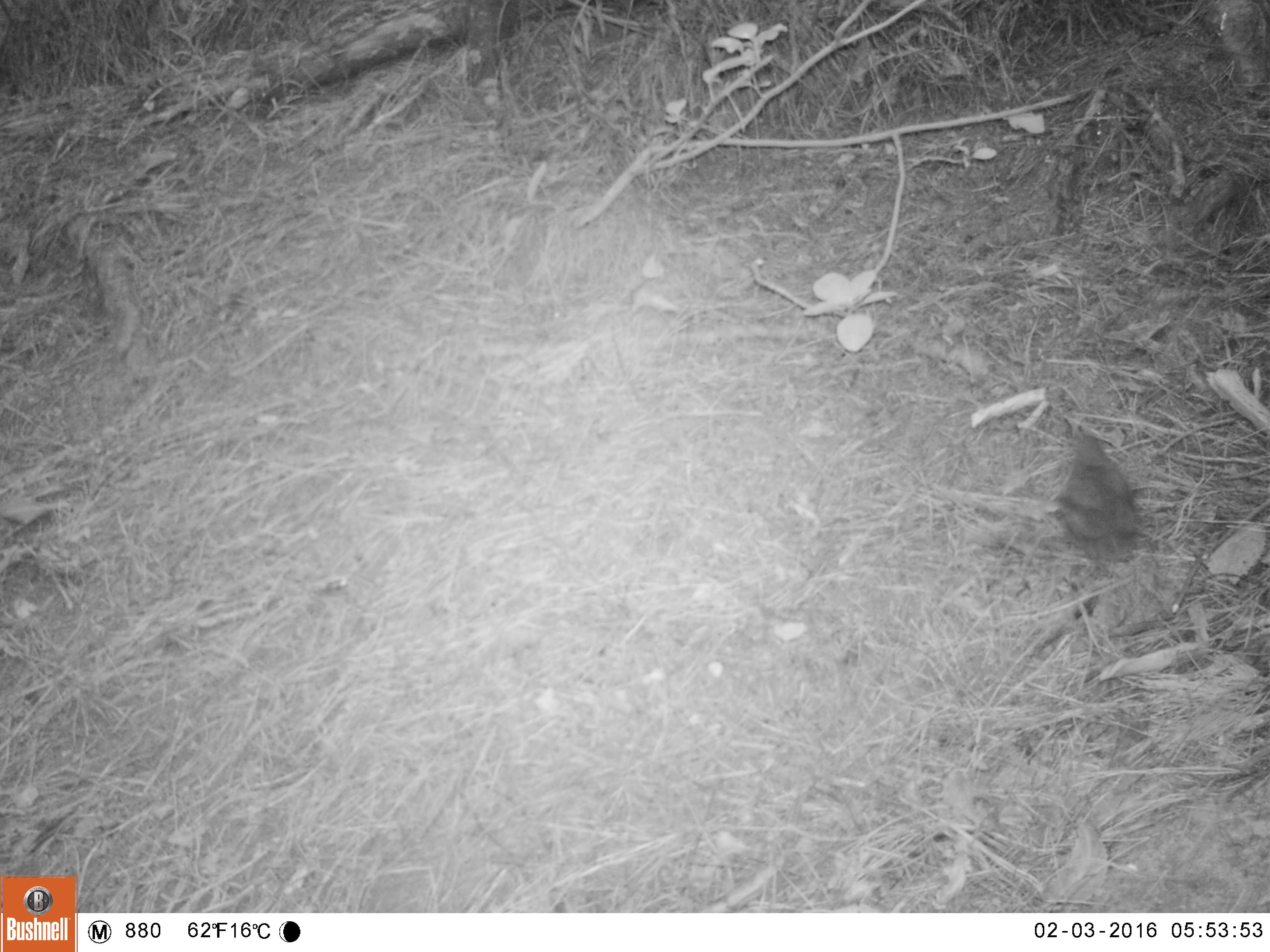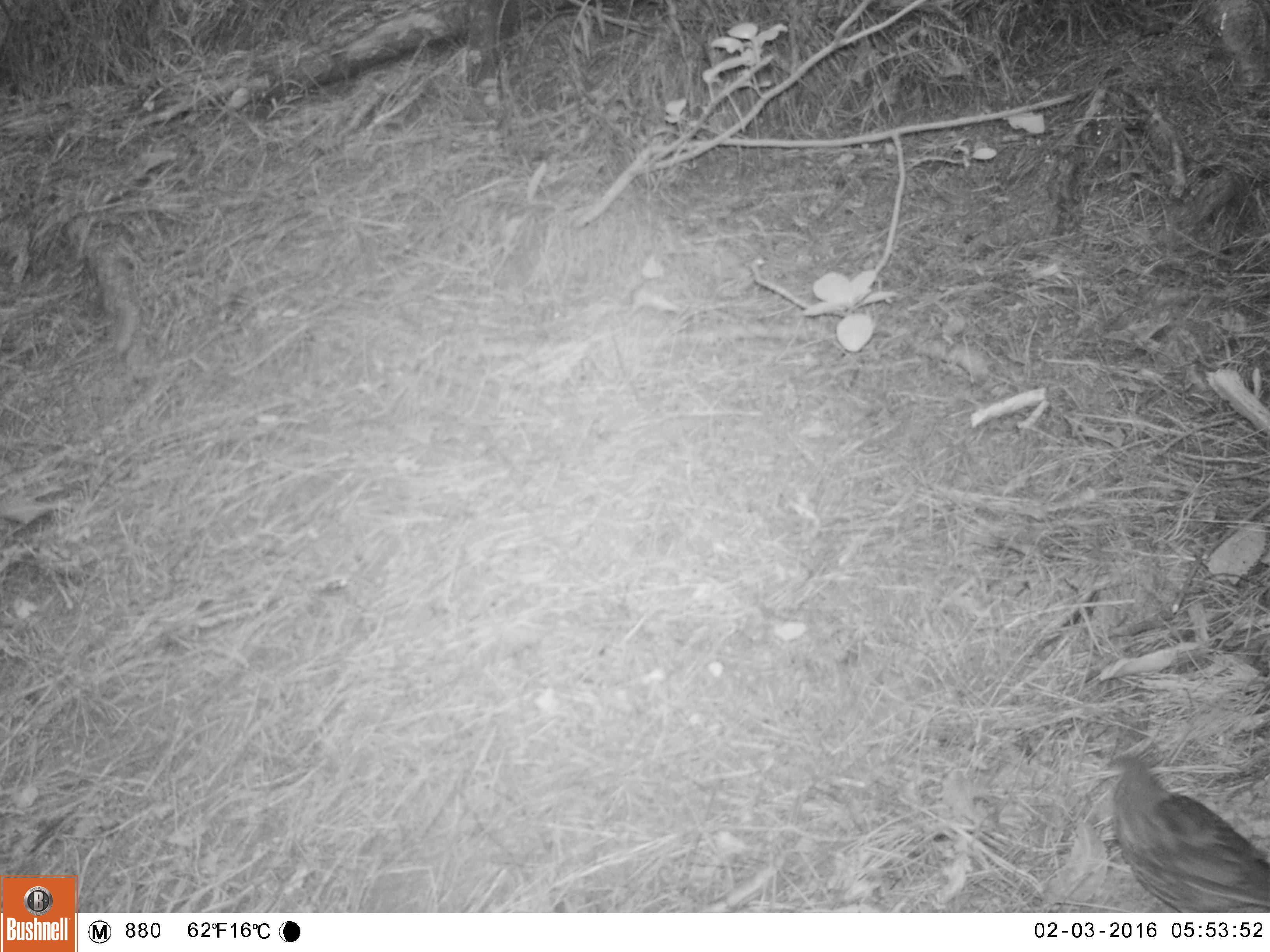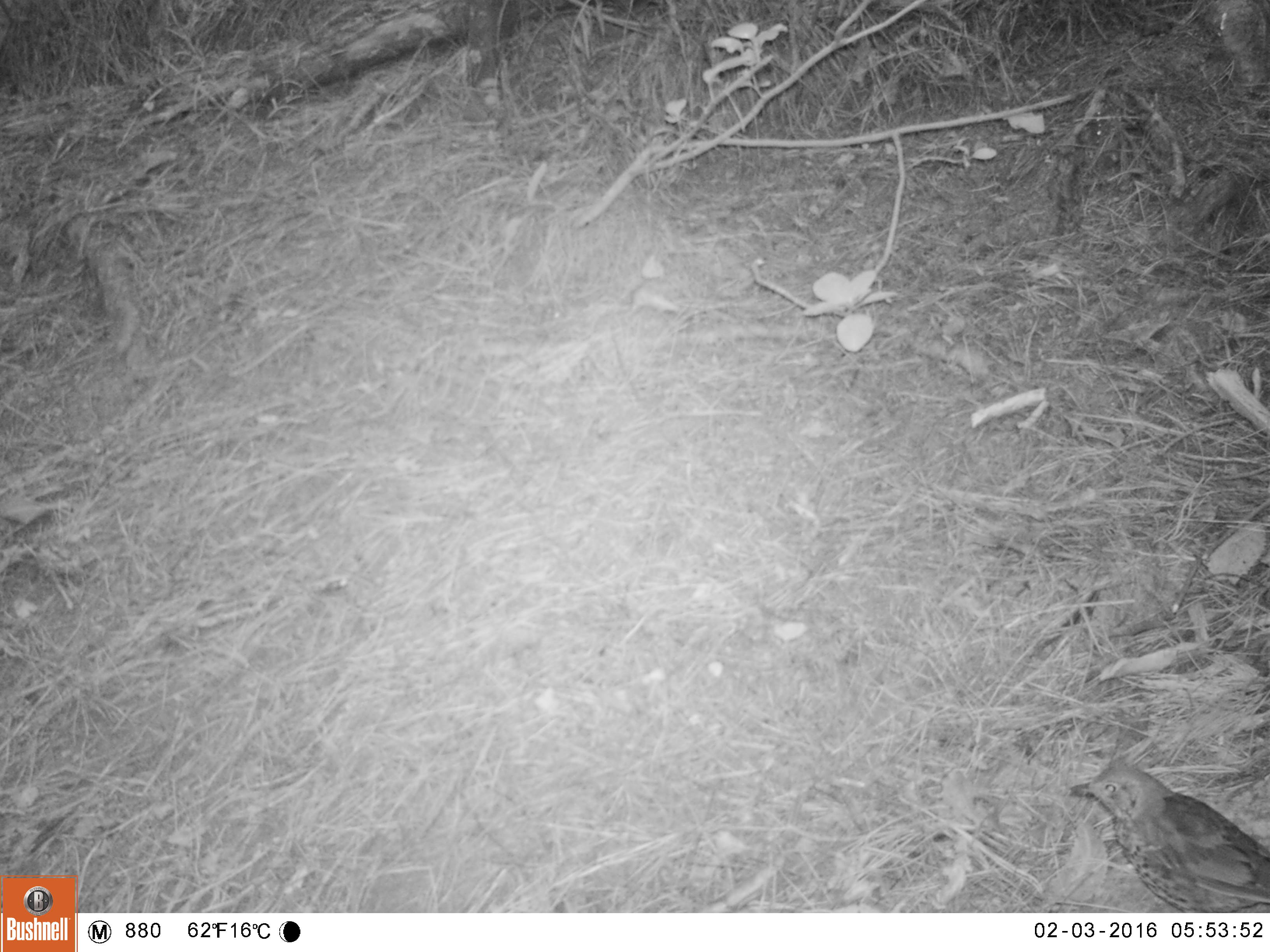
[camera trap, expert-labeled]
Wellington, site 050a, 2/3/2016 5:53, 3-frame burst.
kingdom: Animalia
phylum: Chordata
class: Aves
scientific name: Aves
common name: bird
Bird (Aves).